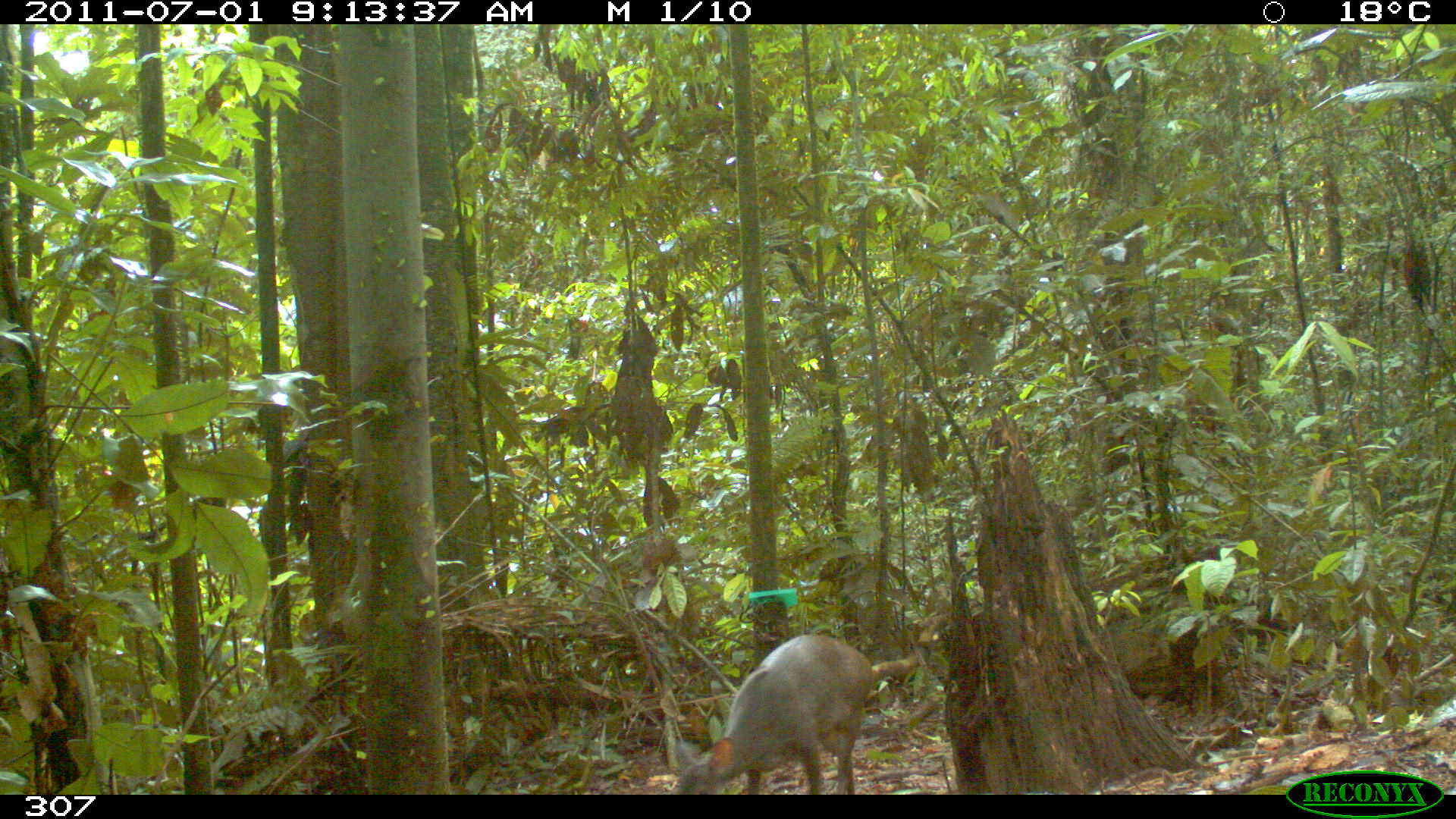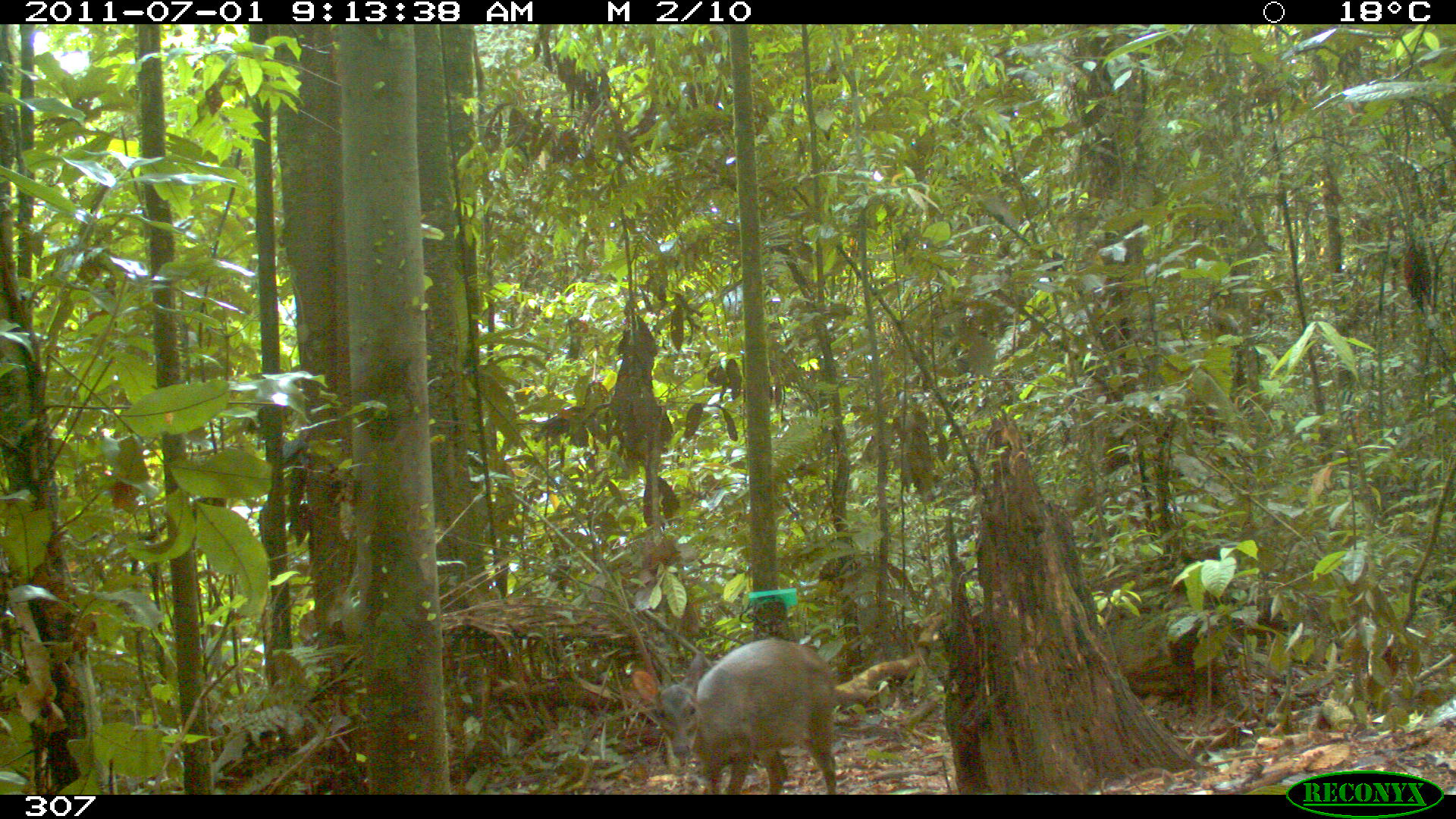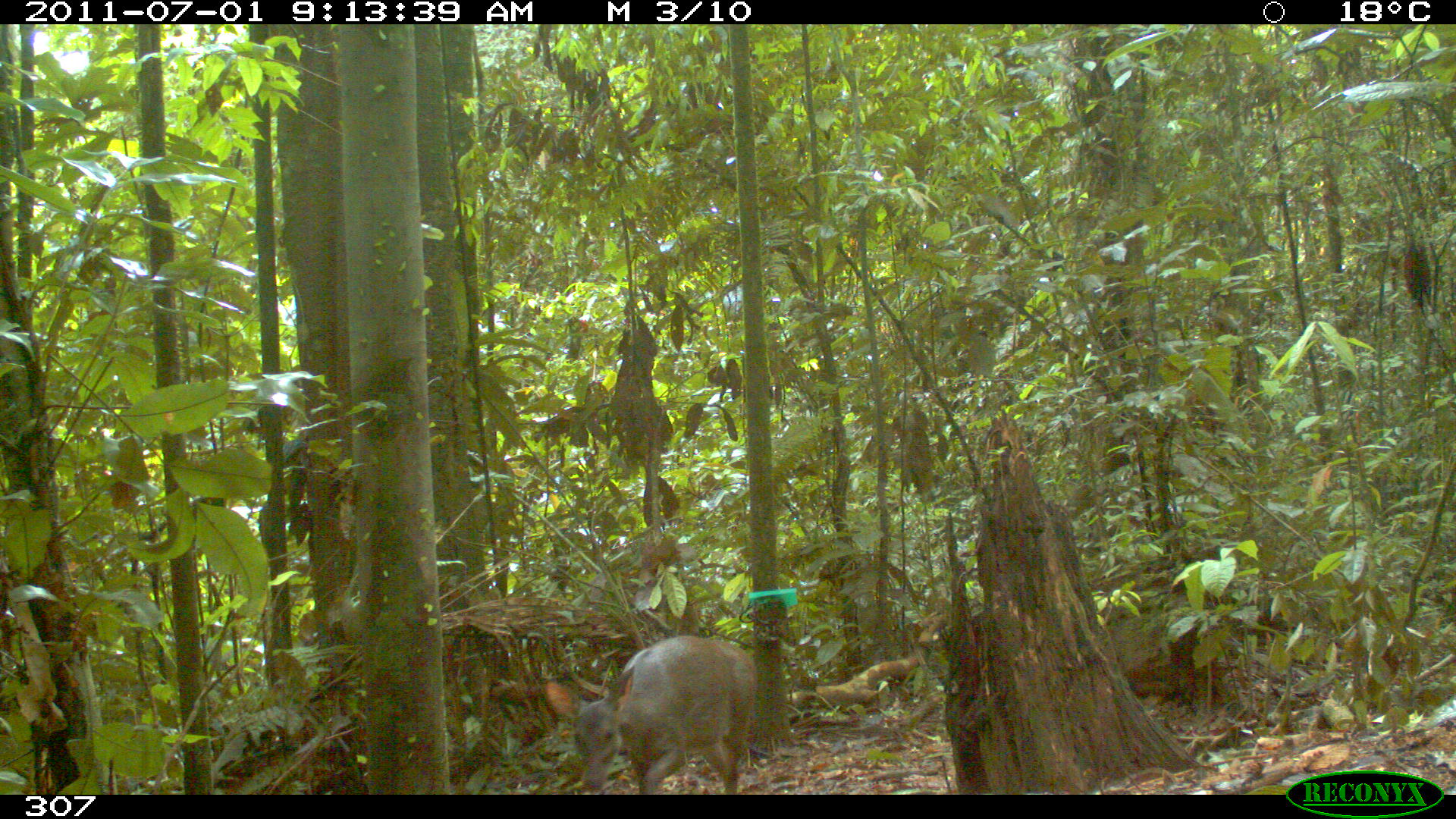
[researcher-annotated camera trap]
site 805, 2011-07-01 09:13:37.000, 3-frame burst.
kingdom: Animalia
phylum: Chordata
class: Mammalia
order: Artiodactyla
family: Cervidae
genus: Mazama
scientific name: Mazama gouazoubira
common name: gray brocket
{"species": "Mazama gouazoubira (gray brocket)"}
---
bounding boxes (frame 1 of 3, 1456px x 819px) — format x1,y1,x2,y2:
mazama gouazoubira: 673,635,872,793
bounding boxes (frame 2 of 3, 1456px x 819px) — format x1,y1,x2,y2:
mazama gouazoubira: 631,638,836,795